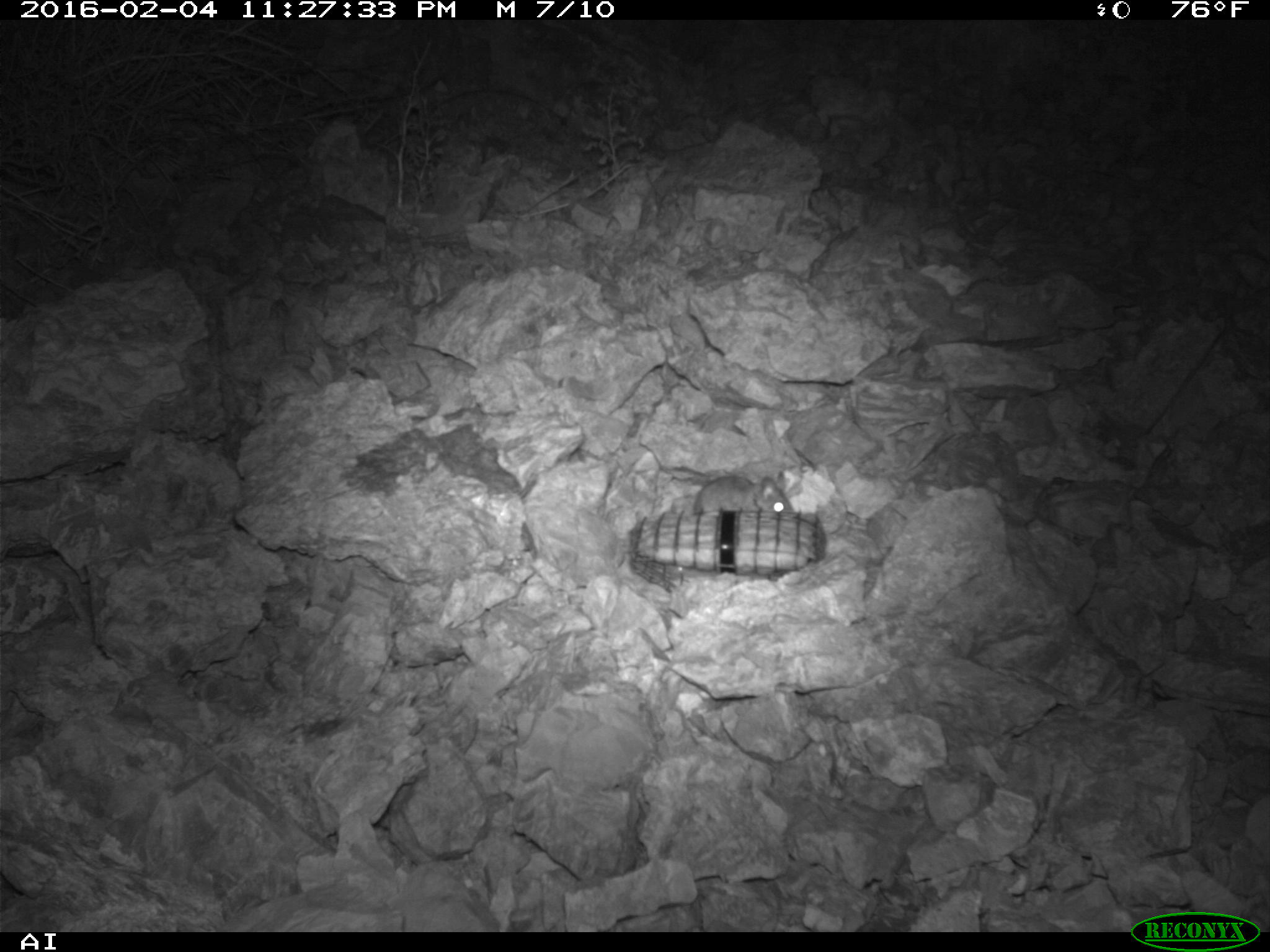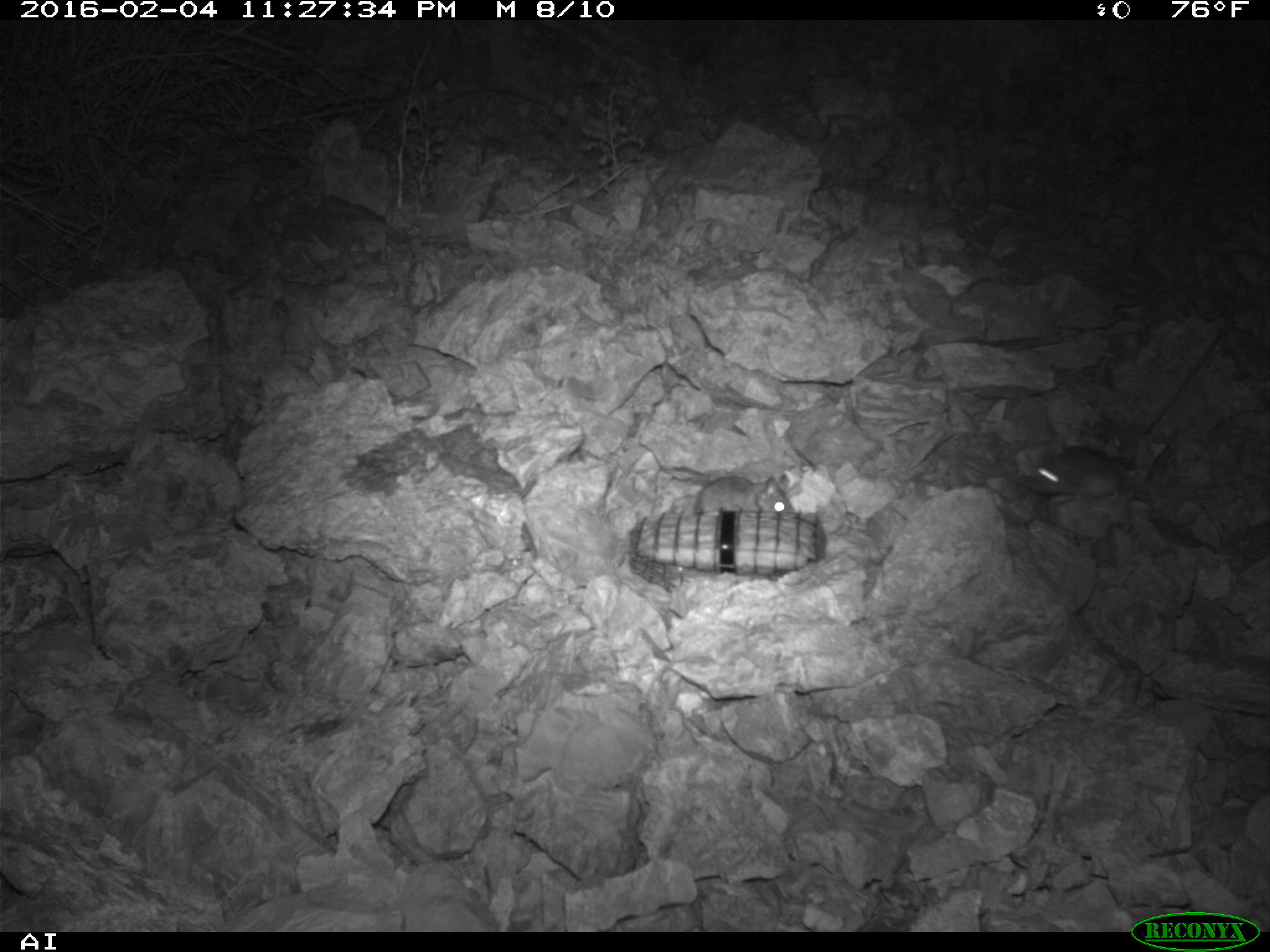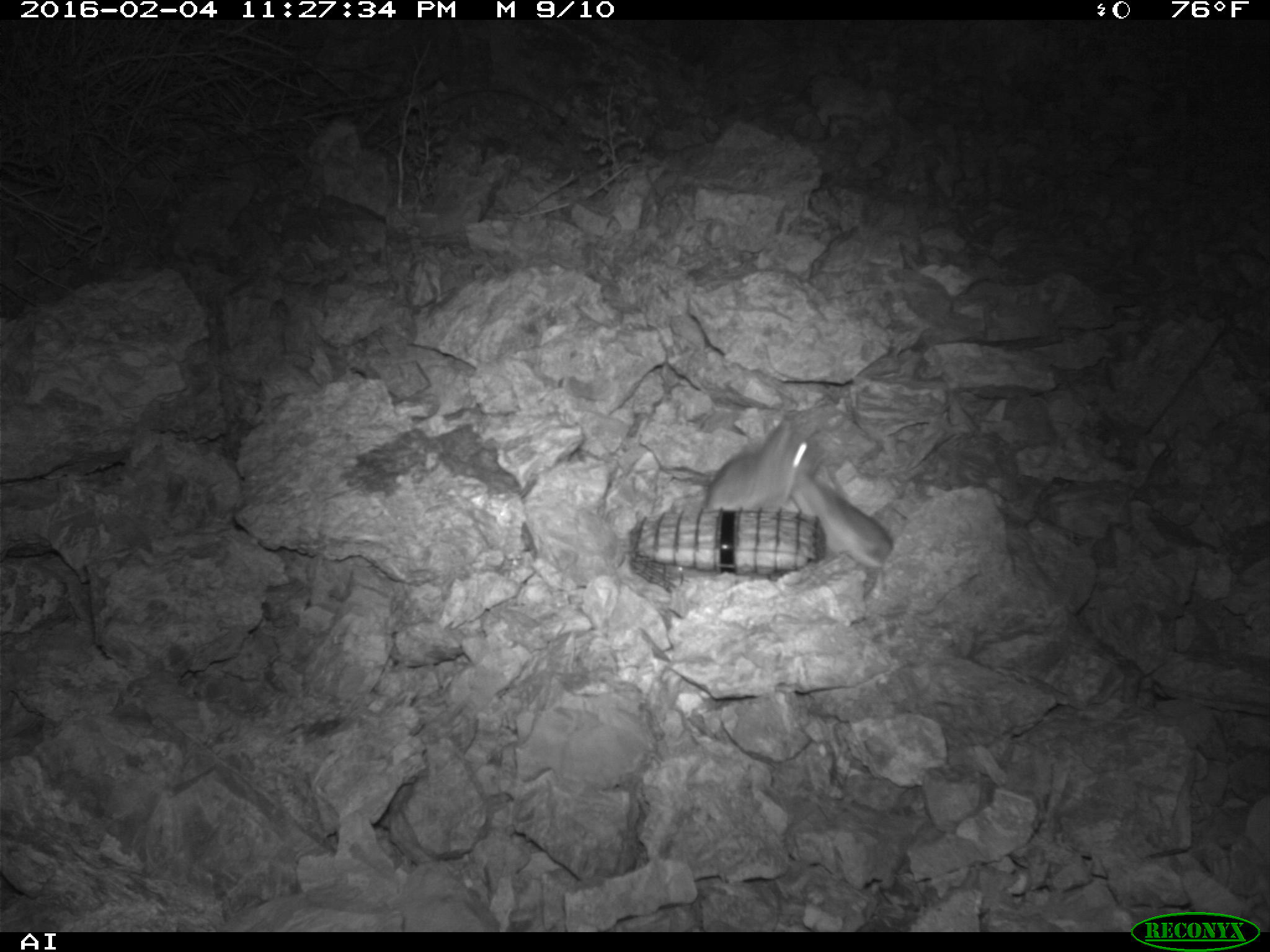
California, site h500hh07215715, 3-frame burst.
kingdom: Animalia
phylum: Chordata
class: Mammalia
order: Rodentia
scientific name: Rodentia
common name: rodent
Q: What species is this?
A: Rodent (Rodentia).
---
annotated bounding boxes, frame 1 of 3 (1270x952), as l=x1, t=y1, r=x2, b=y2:
rodent: l=693, t=469, r=794, b=514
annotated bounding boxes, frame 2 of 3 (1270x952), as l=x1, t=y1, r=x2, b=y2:
rodent: l=693, t=473, r=796, b=514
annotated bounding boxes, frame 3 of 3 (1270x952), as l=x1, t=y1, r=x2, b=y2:
rodent: l=706, t=415, r=812, b=512; l=789, t=474, r=894, b=571